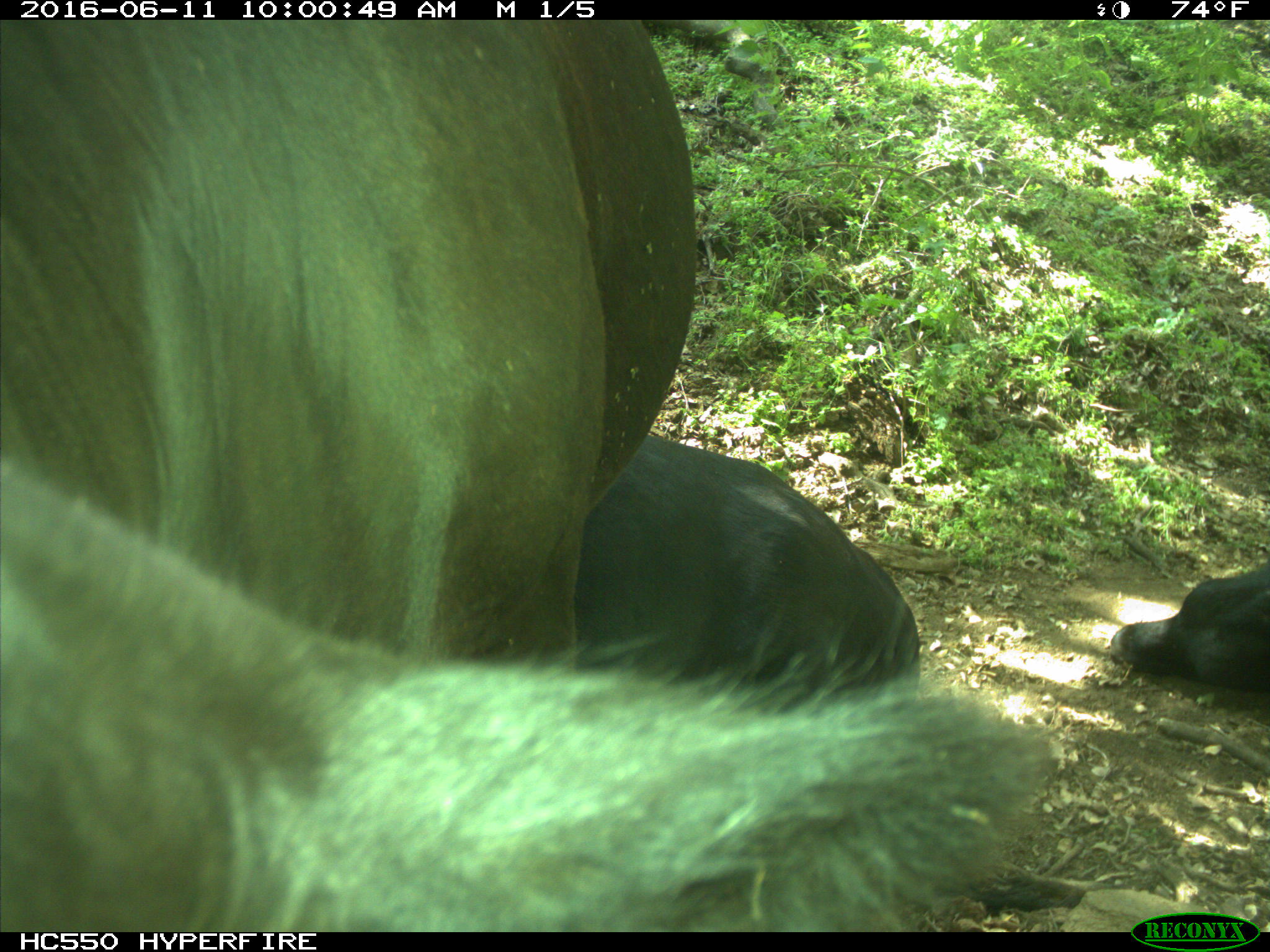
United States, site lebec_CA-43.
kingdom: Animalia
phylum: Chordata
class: Mammalia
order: Artiodactyla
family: Bovidae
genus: Bos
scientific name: Bos taurus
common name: domestic cow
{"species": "Bos taurus (domestic cow)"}